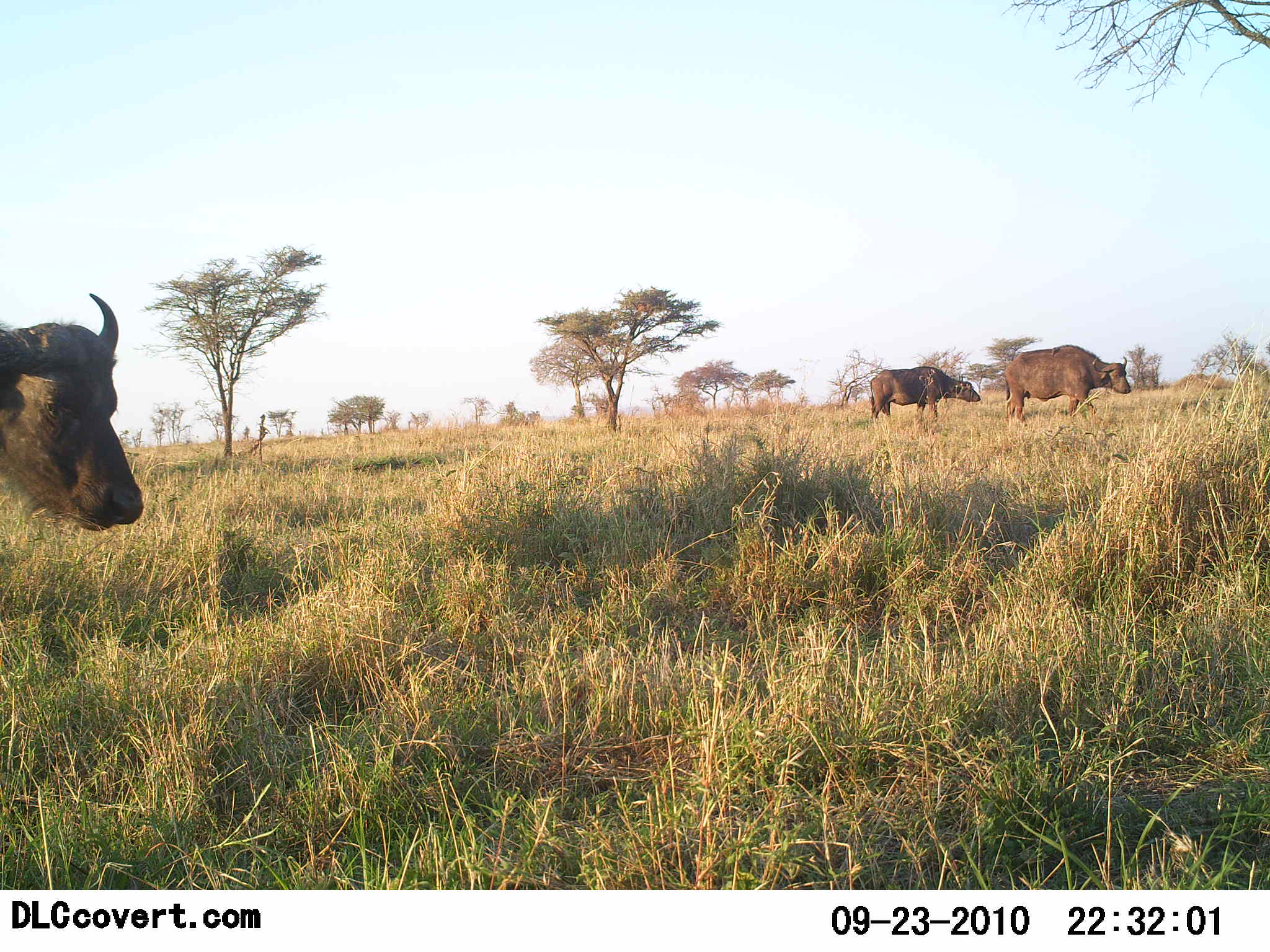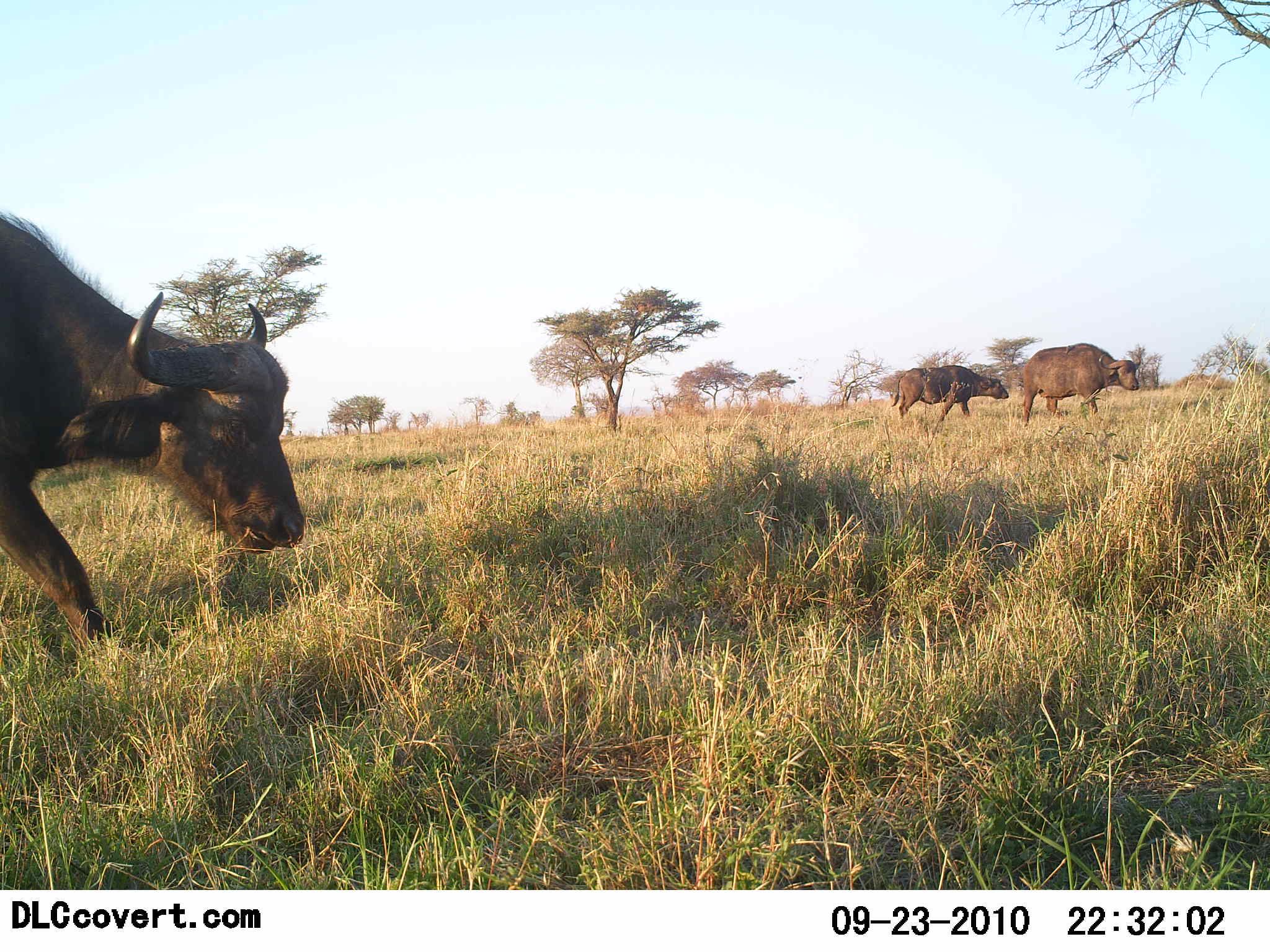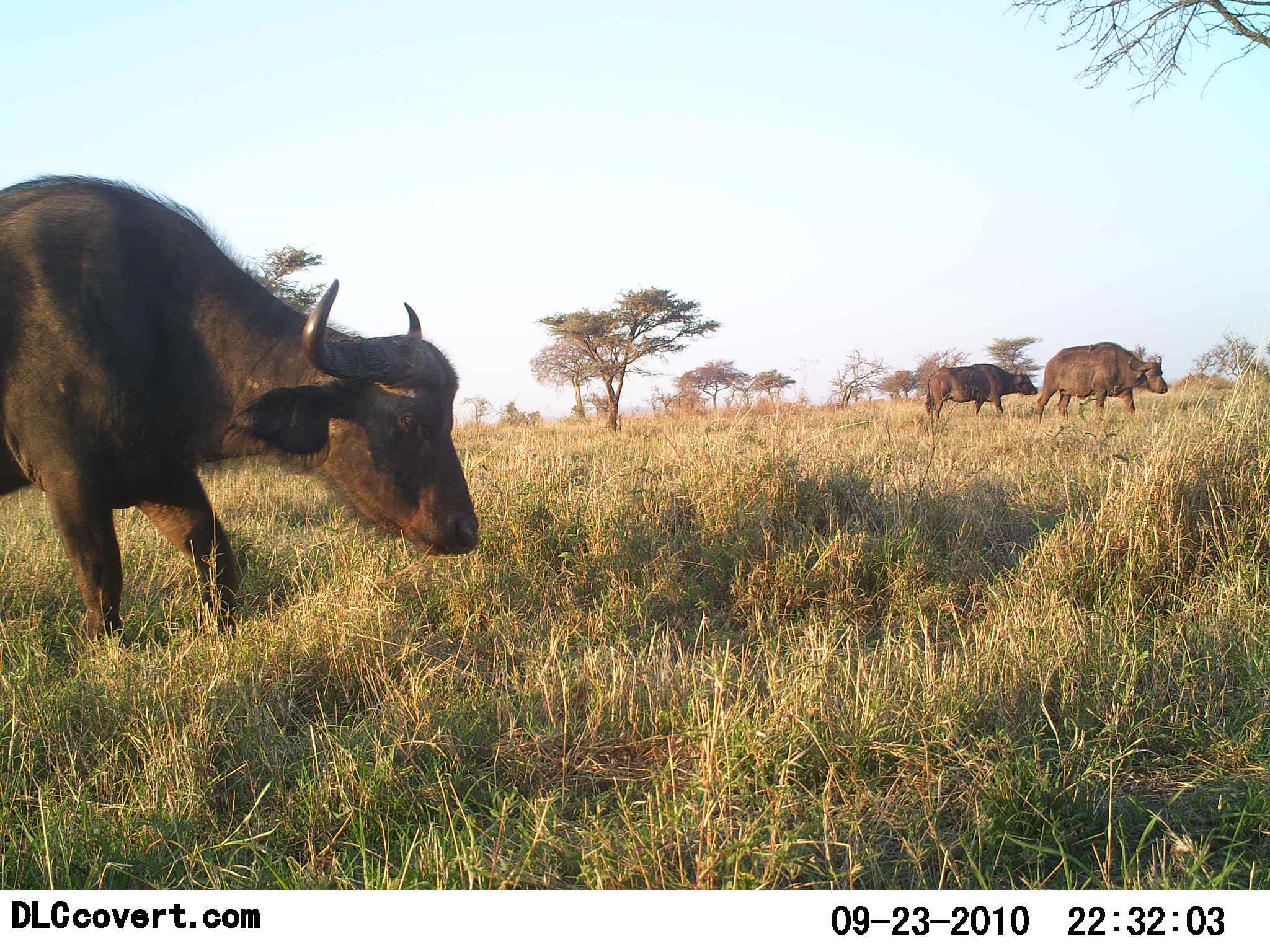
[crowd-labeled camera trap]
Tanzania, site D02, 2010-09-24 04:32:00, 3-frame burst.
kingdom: Animalia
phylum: Chordata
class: Mammalia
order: Artiodactyla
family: Bovidae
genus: Syncerus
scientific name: Syncerus caffer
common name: cape buffalo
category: buffalo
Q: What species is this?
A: Buffalo (cape buffalo) (Syncerus caffer).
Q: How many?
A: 3.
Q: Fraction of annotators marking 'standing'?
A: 10%.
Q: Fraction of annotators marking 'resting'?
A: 0%.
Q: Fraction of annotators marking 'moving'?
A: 90%.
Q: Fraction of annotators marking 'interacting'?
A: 0%.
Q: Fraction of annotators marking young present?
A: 15%.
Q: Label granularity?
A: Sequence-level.